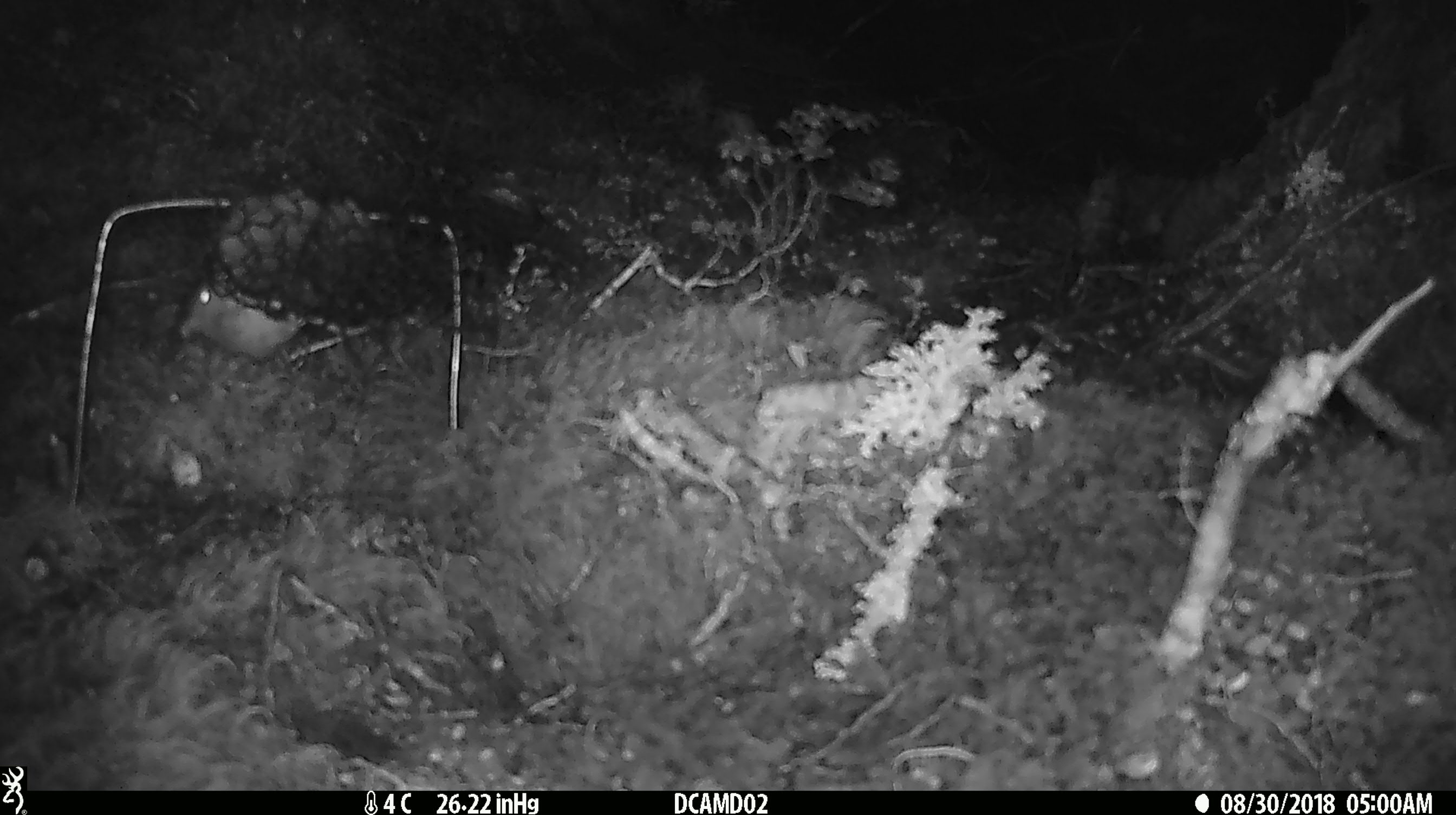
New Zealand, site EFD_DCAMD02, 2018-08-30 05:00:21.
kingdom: Animalia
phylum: Chordata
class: Mammalia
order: Rodentia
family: Muridae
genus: Mus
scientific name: Mus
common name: mouse